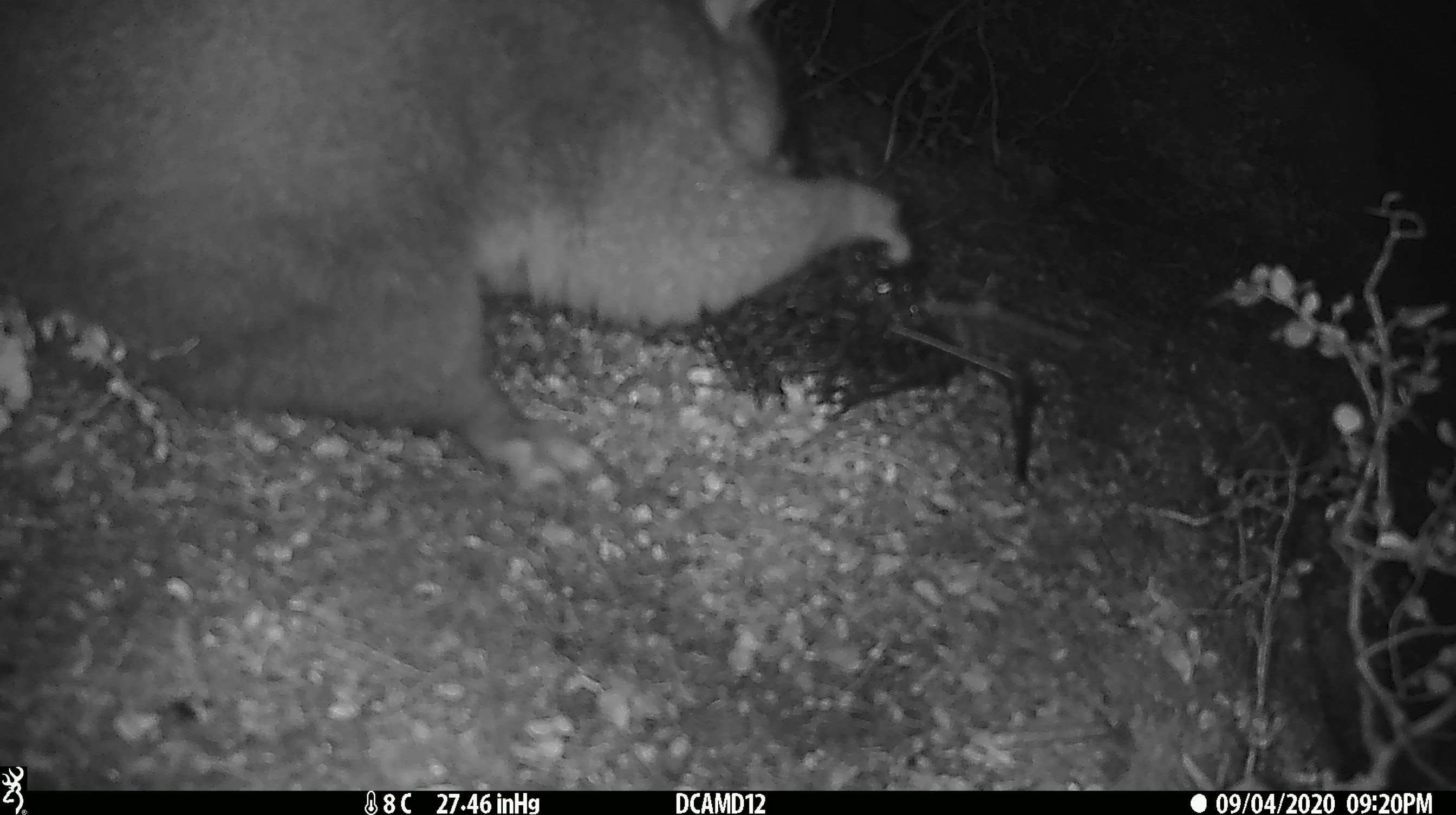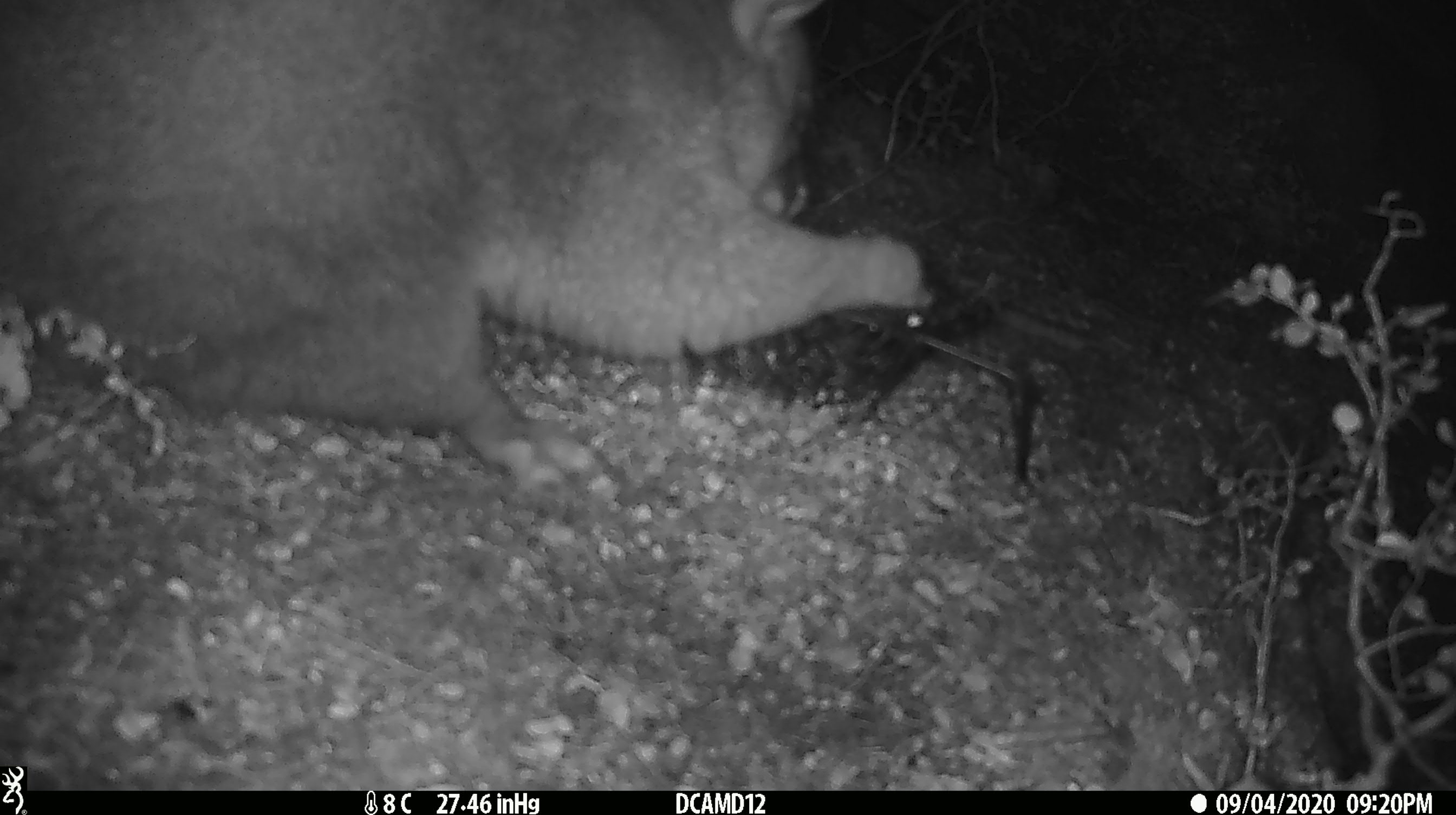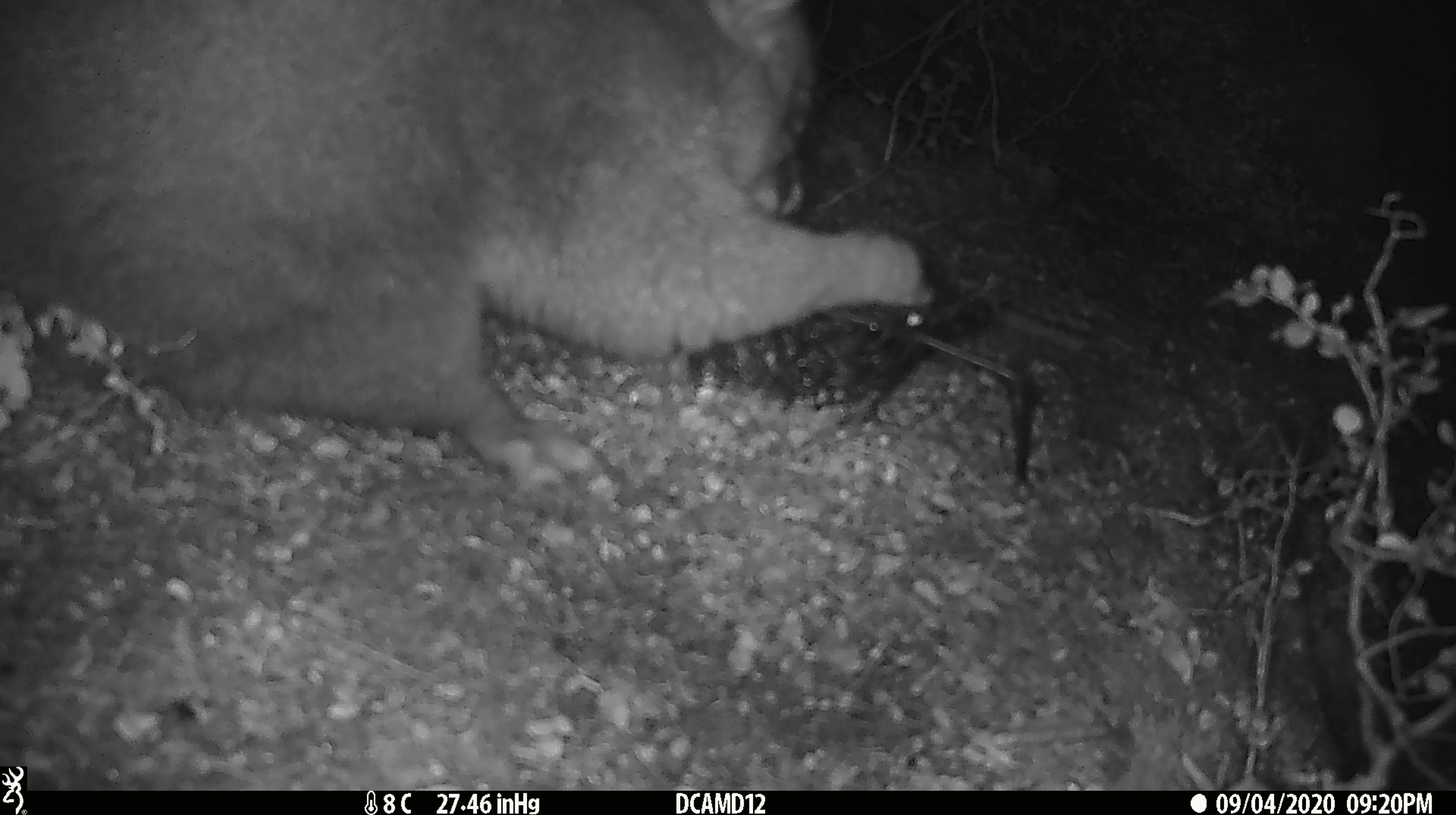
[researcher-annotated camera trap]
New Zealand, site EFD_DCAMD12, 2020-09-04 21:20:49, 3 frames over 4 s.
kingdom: Animalia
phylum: Chordata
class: Mammalia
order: Diprotodontia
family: Phalangeridae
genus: Trichosurus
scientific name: Trichosurus vulpecula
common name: common brushtail possum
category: possum